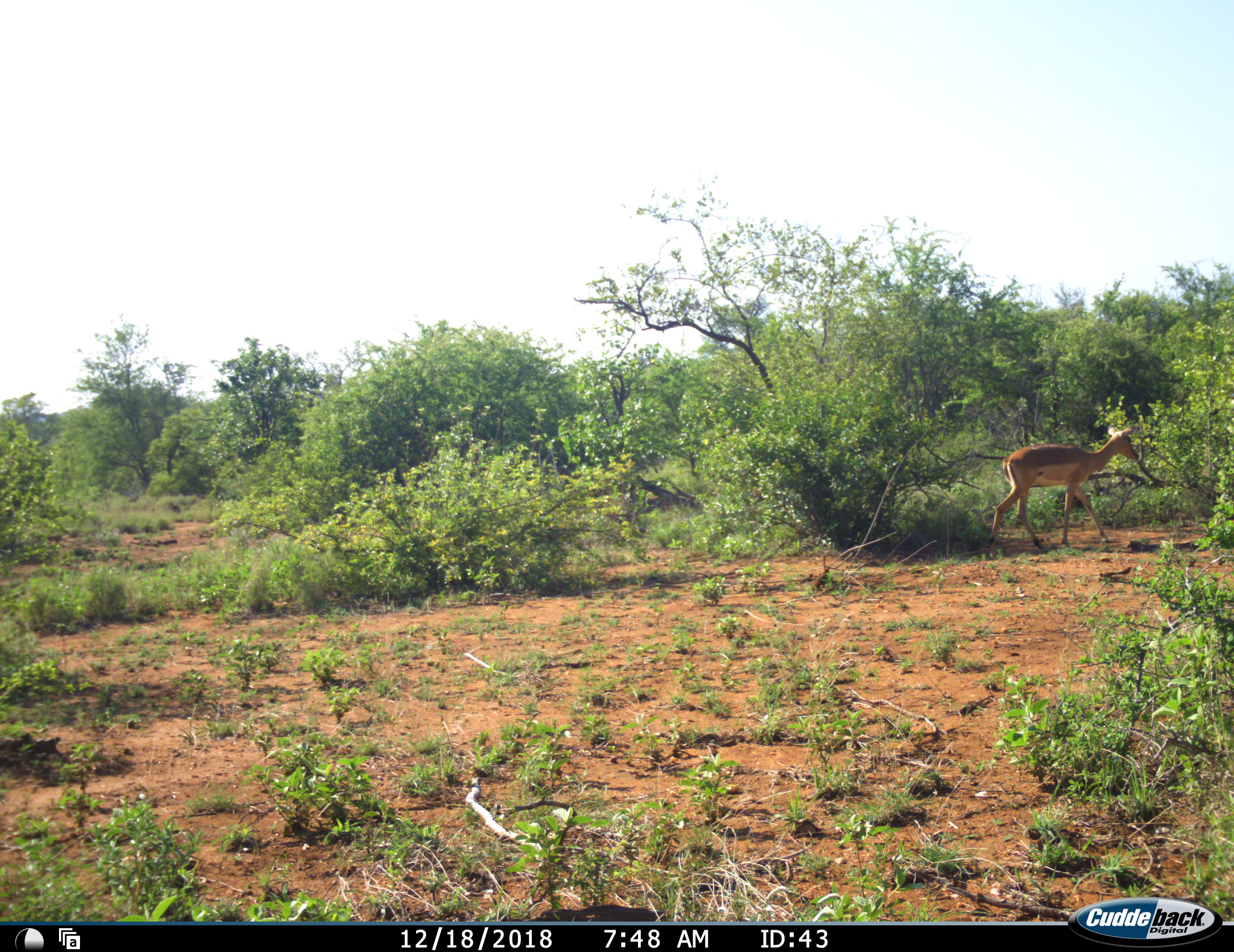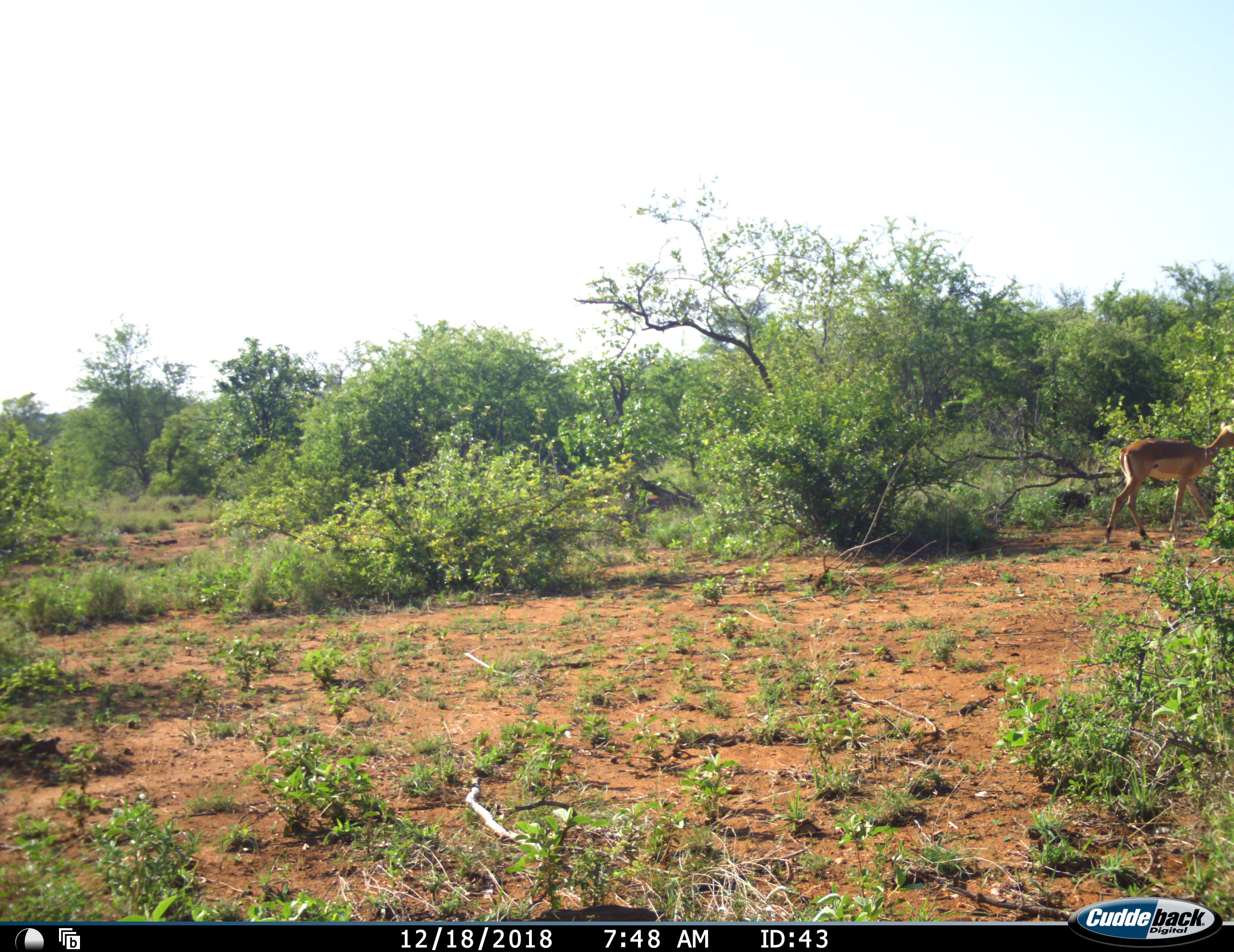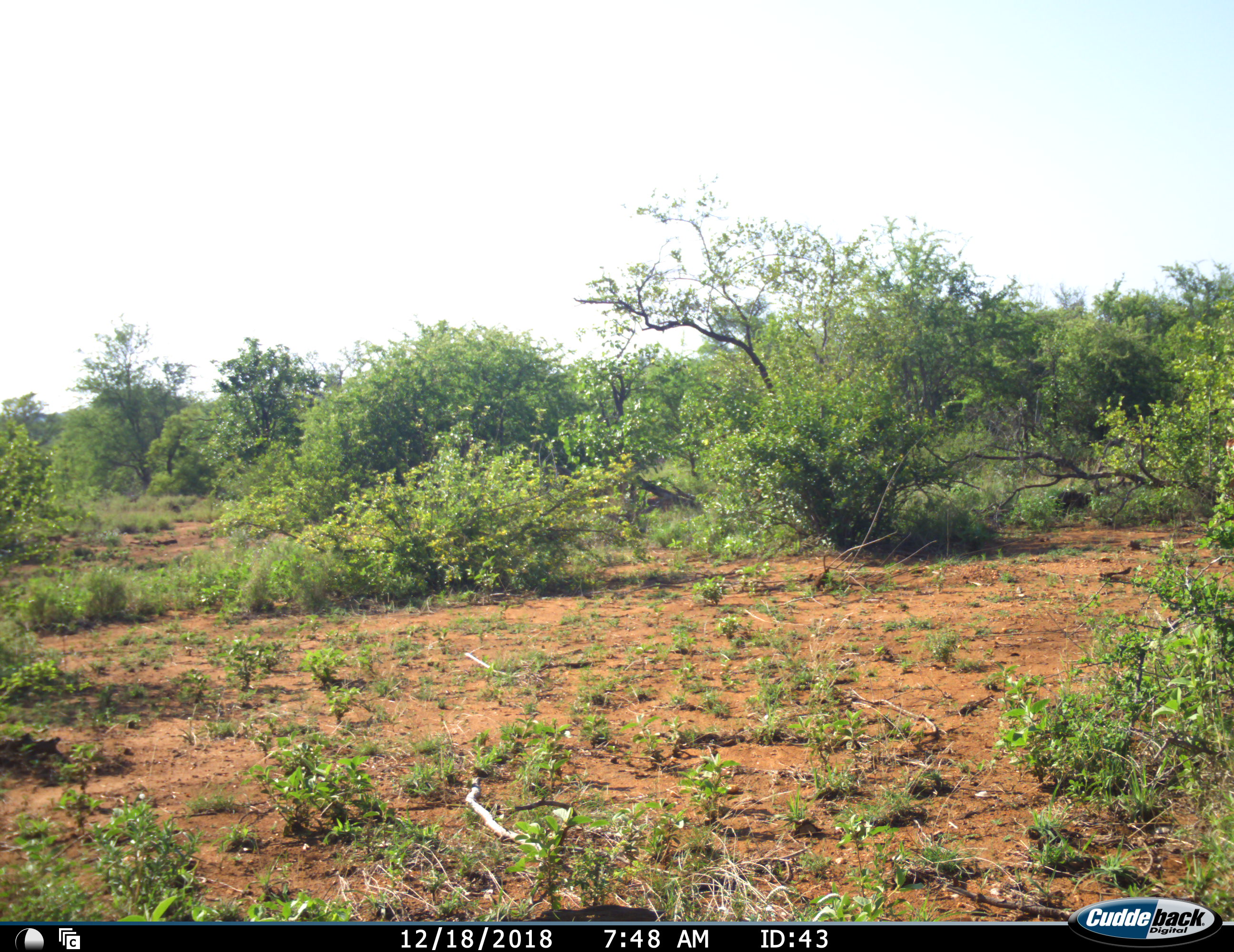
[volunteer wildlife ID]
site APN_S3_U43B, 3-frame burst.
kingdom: Animalia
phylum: Chordata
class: Mammalia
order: Artiodactyla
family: Bovidae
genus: Aepyceros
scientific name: Aepyceros melampus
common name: impala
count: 1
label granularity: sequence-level